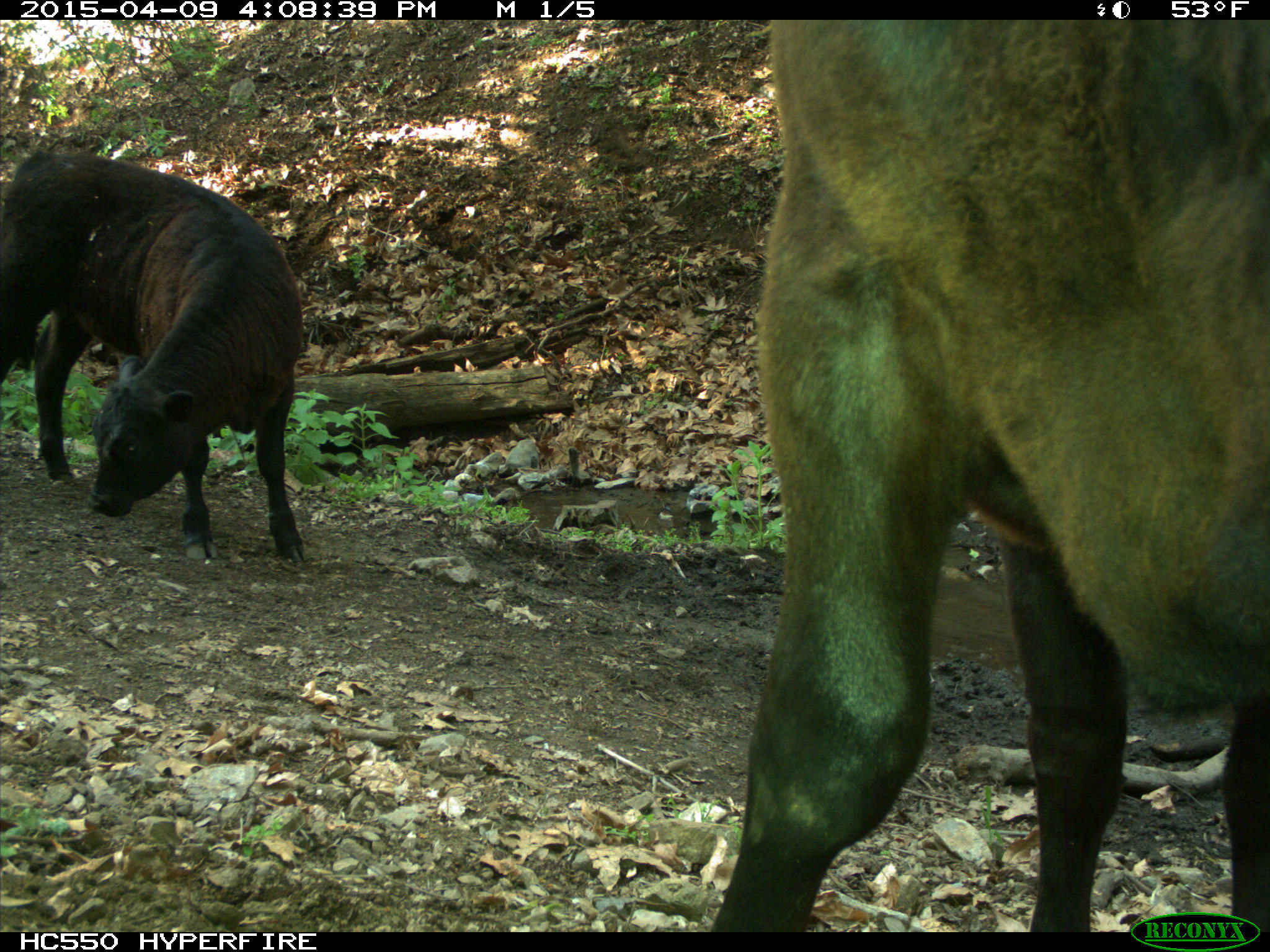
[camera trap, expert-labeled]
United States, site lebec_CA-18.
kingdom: Animalia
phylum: Chordata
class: Mammalia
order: Artiodactyla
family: Bovidae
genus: Bos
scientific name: Bos taurus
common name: domestic cow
Bos taurus (domestic cow).